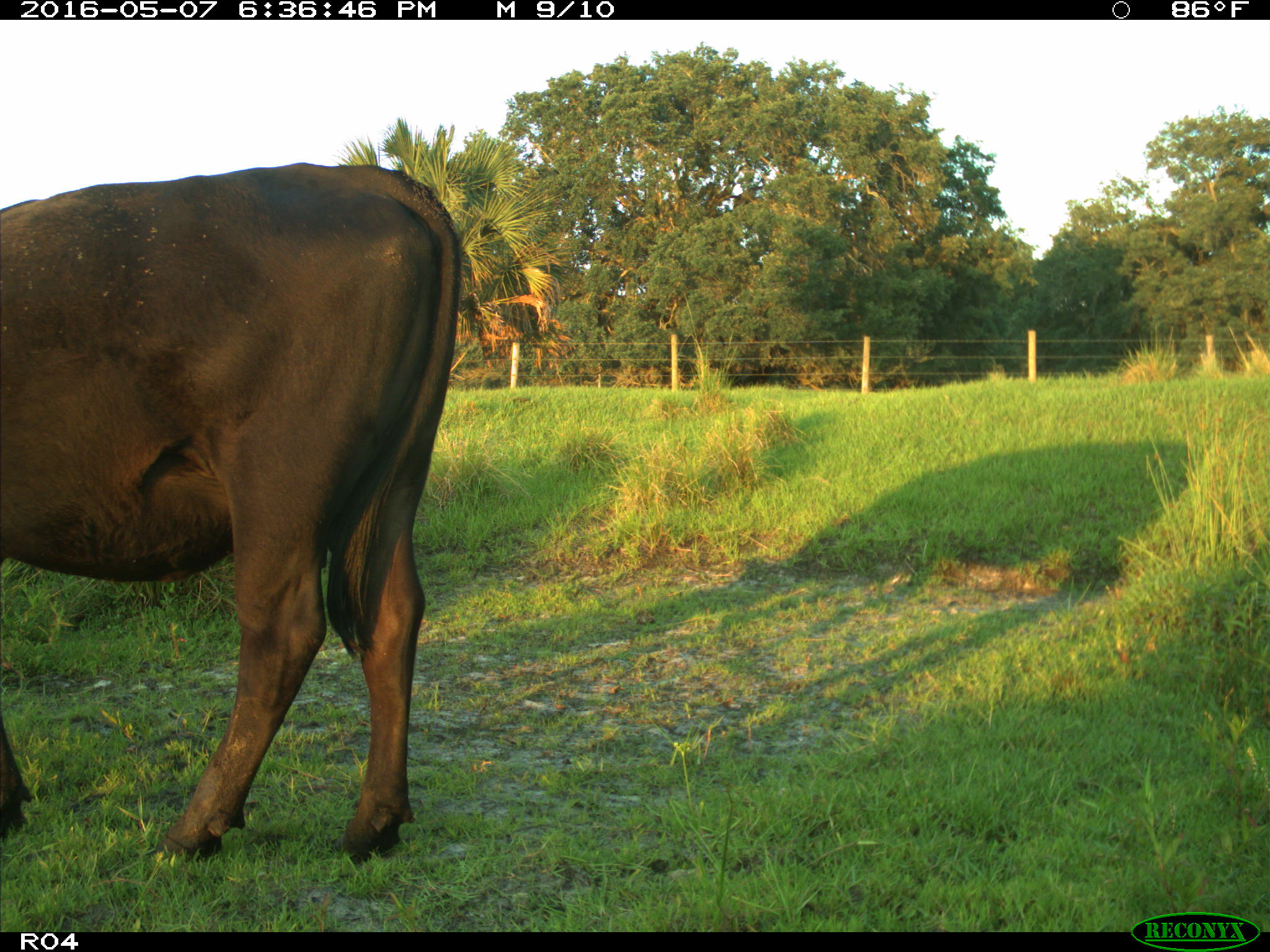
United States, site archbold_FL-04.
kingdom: Animalia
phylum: Chordata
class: Mammalia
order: Artiodactyla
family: Bovidae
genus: Bos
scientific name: Bos taurus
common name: domestic cow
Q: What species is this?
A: Bos taurus (domestic cow).